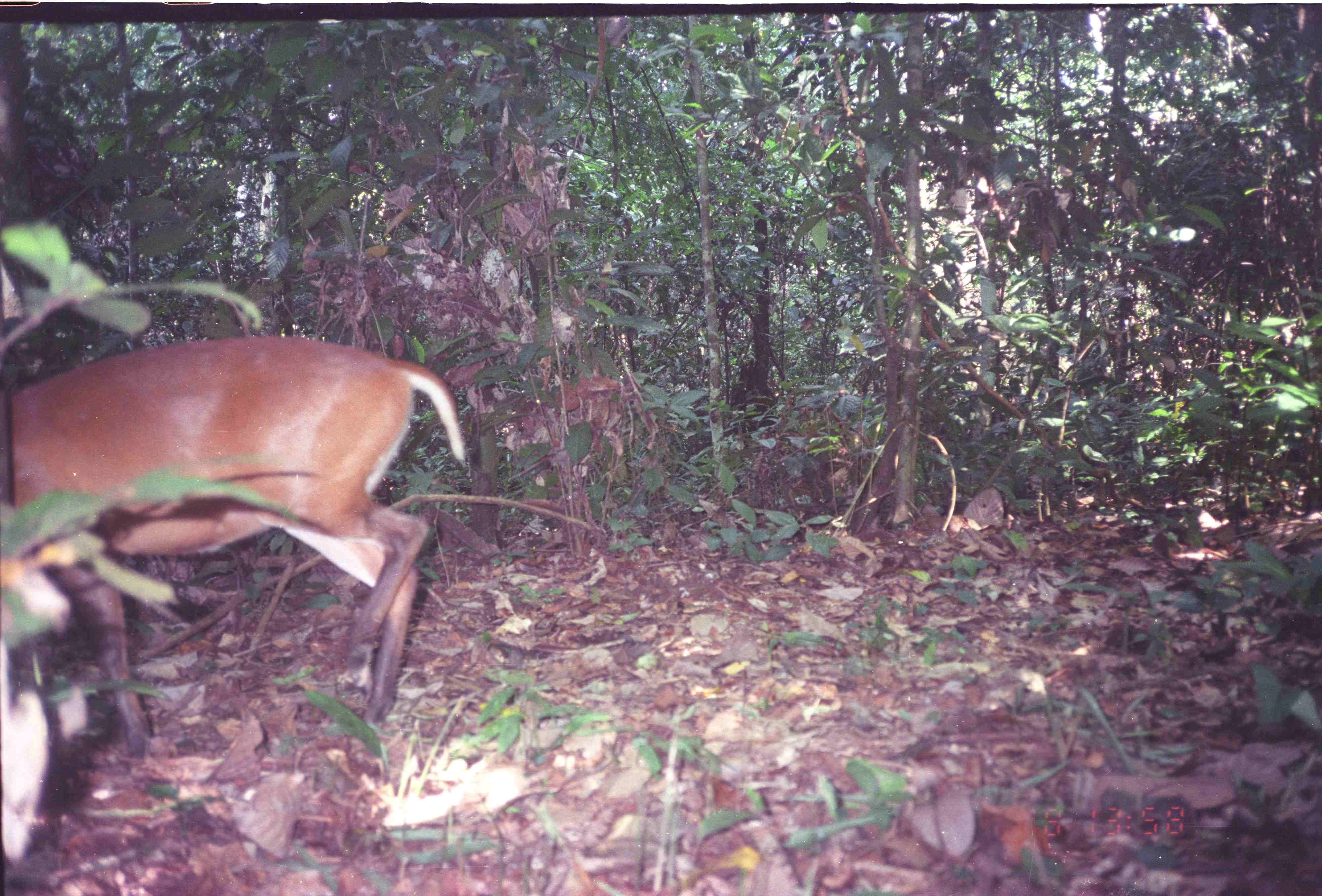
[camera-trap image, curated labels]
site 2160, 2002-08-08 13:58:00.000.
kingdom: Animalia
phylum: Chordata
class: Mammalia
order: Artiodactyla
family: Cervidae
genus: Muntiacus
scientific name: Muntiacus muntjak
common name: southern red muntjac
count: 1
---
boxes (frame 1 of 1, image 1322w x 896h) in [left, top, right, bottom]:
muntiacus muntjak: [0, 335, 468, 864]